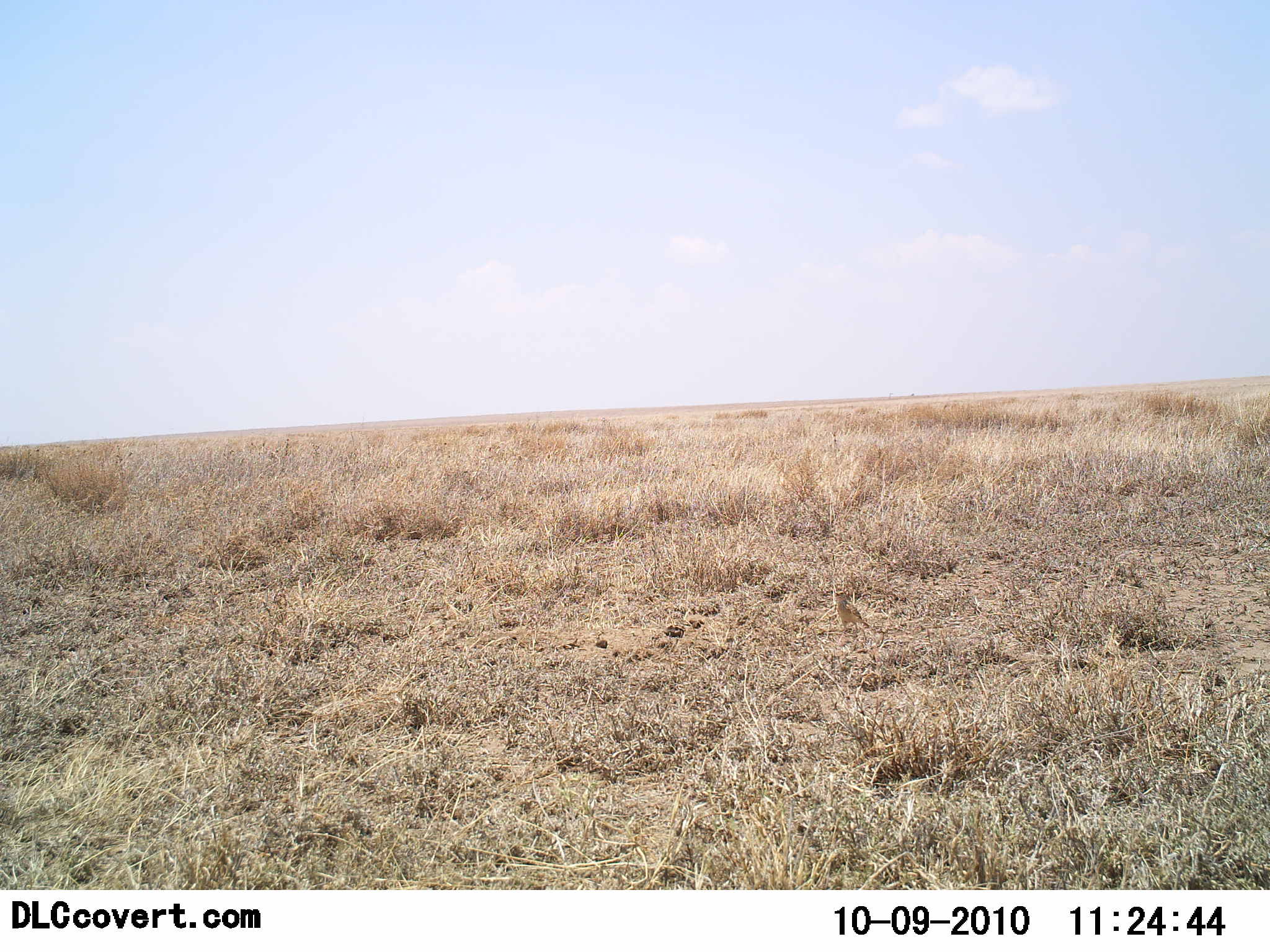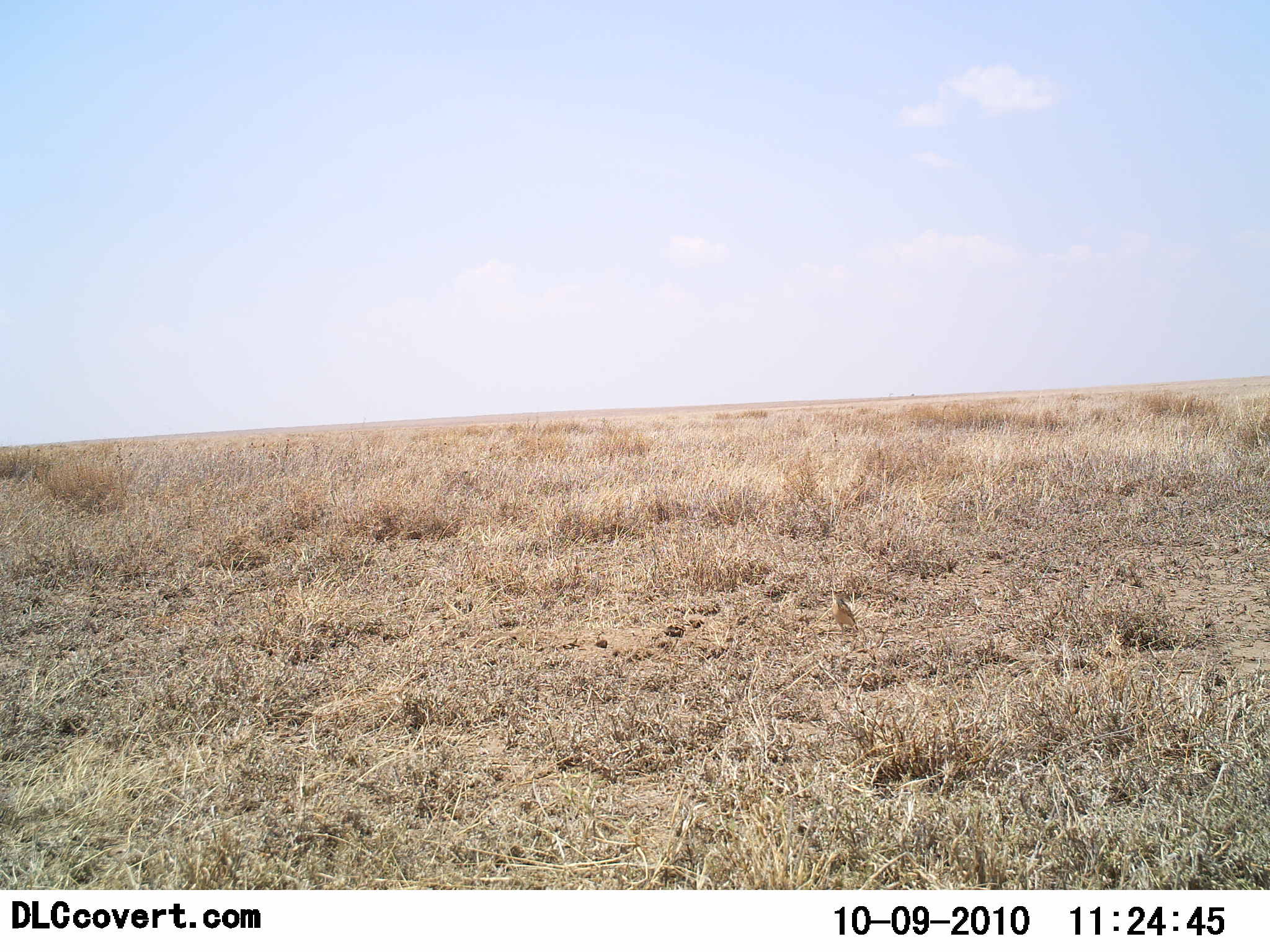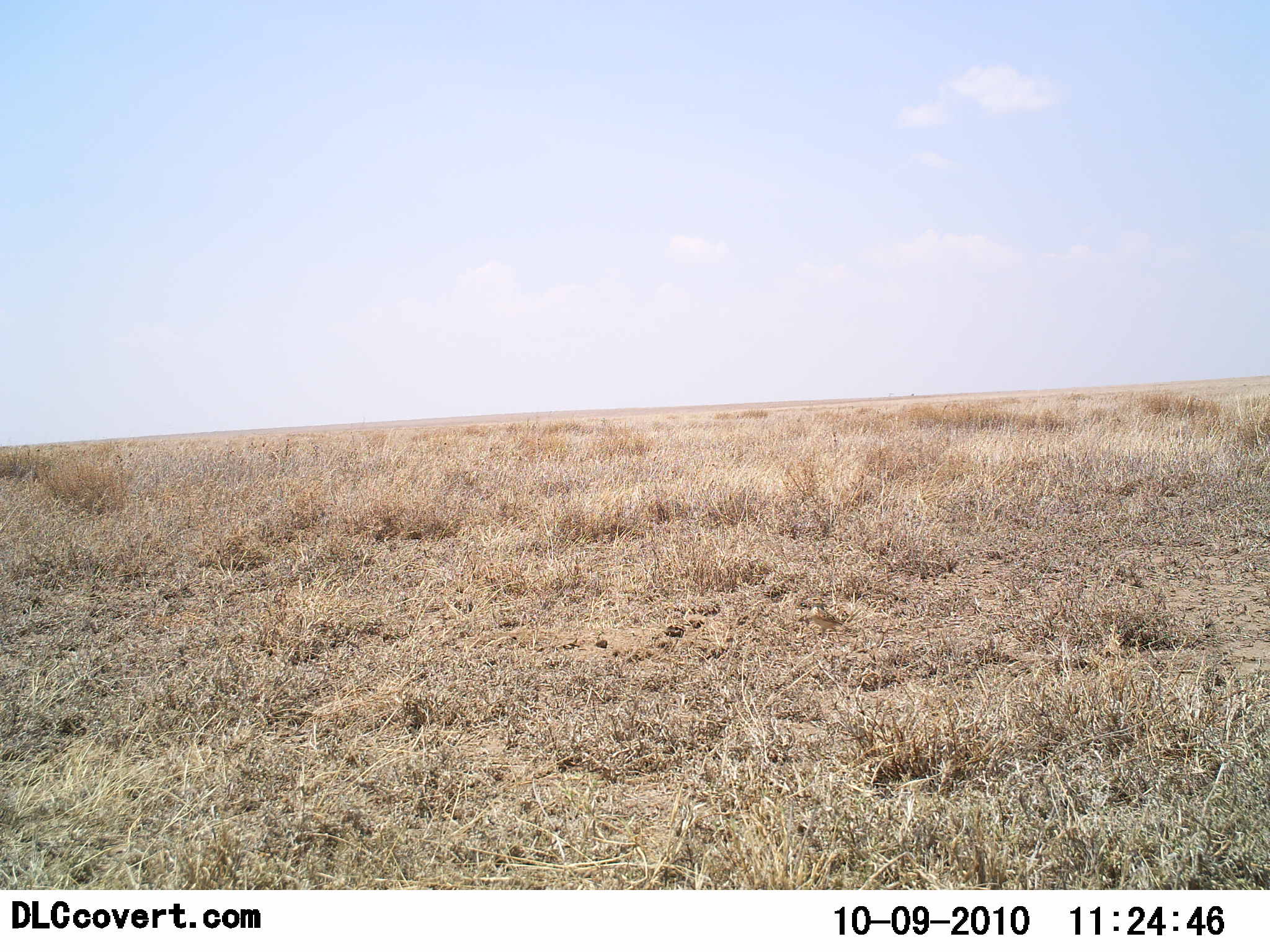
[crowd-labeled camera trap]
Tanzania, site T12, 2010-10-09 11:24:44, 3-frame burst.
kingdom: Animalia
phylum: Chordata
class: Aves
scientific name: Aves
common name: bird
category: otherbird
Otherbird (bird) (Aves), count 1. Behavior (volunteer vote fractions): standing 33%, resting 0%, moving 67%, interacting 0%. Young present (vote fraction): 0%. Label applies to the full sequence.